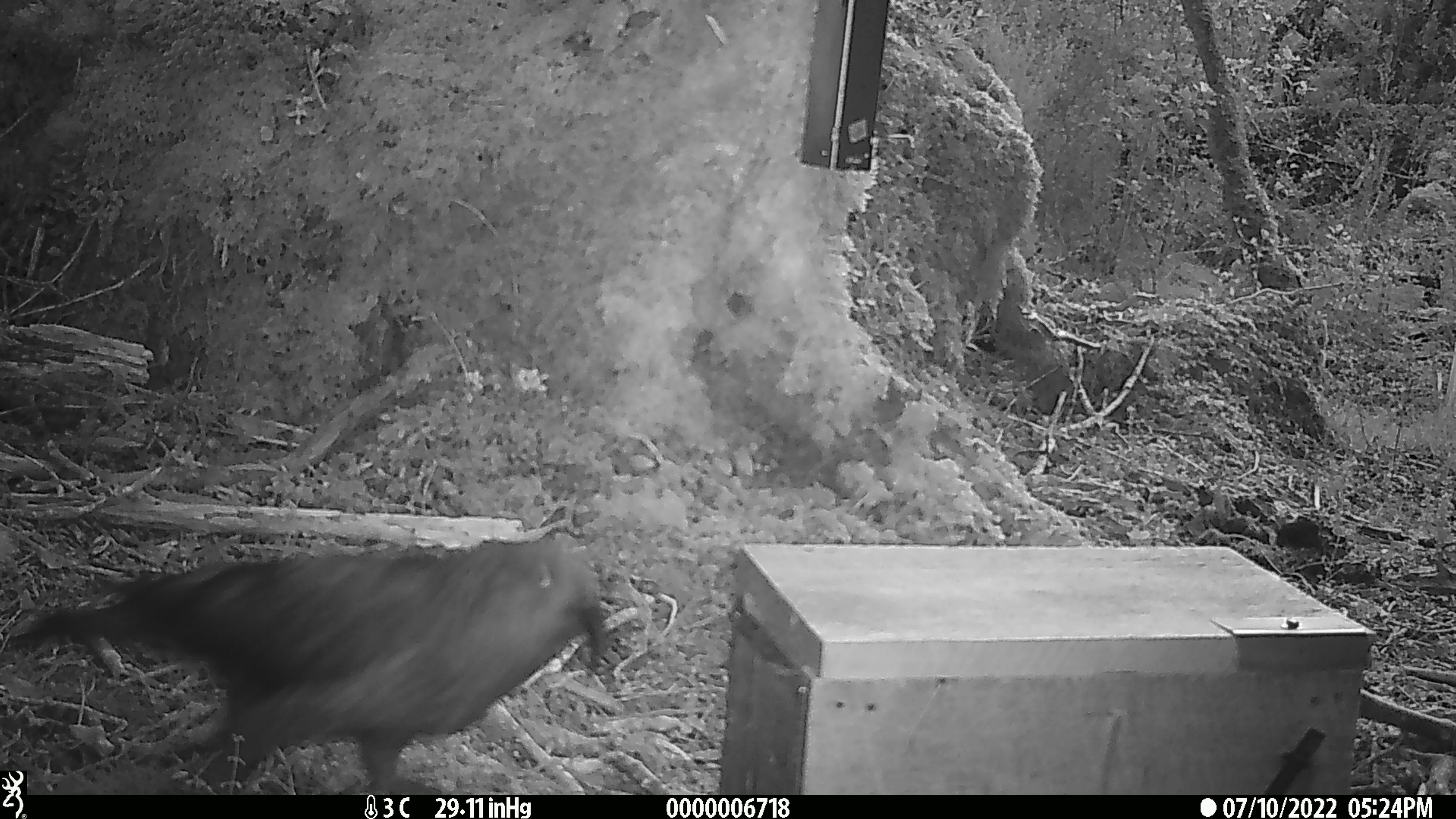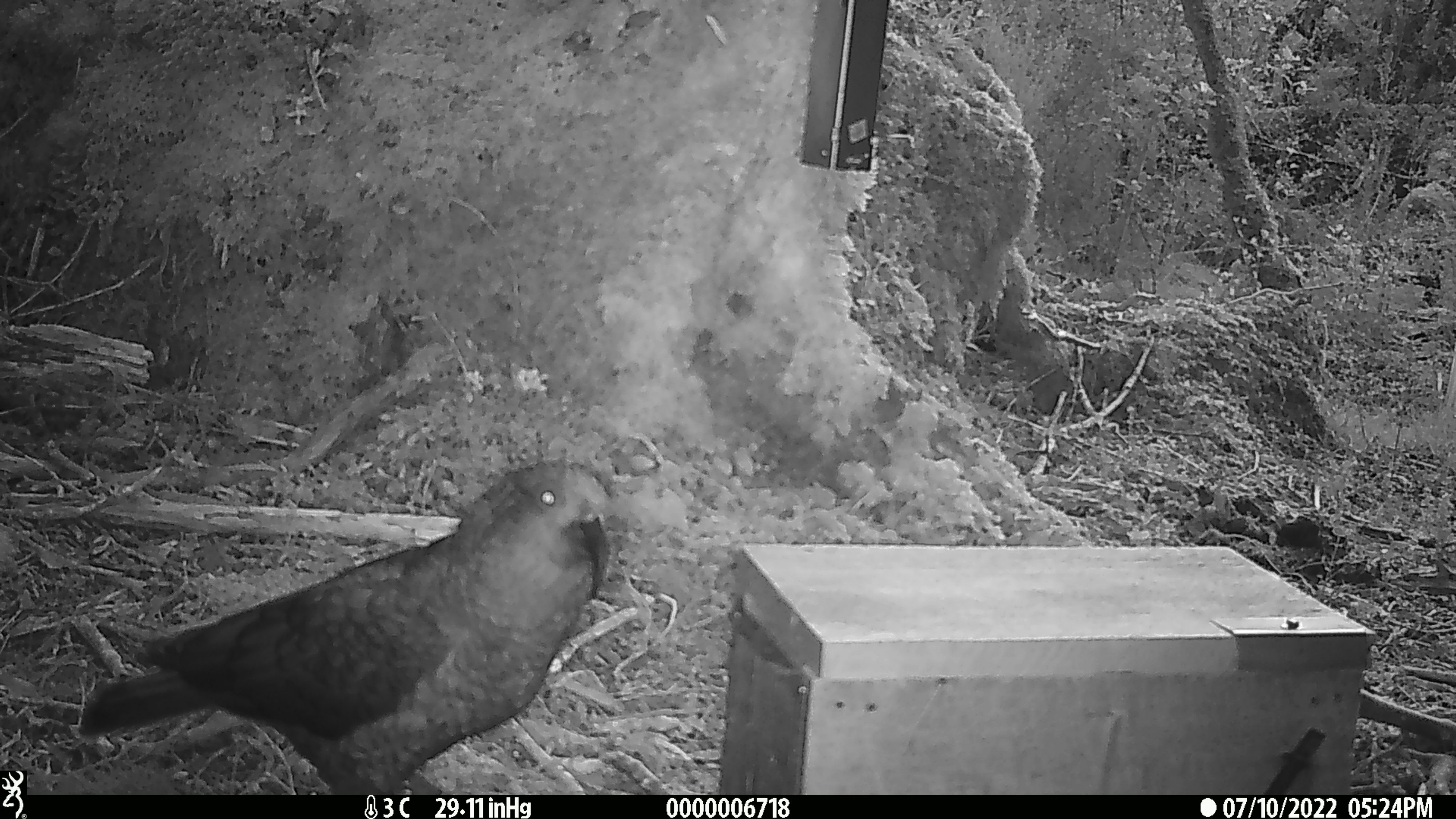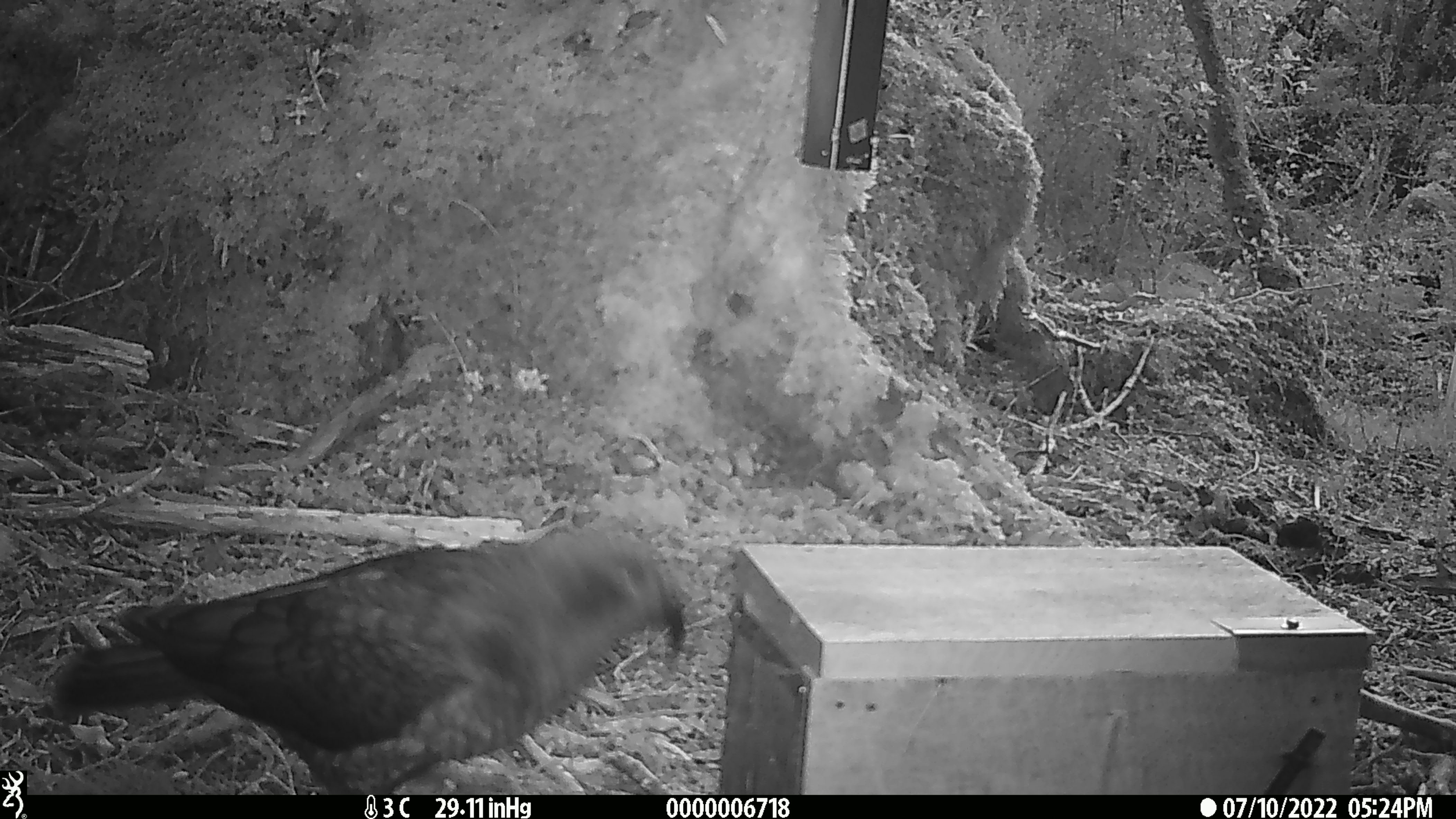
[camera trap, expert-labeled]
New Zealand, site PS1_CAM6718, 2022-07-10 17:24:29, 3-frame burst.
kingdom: Animalia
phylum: Chordata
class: Aves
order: Psittaciformes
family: Strigopidae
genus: Nestor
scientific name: Nestor notabilis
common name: kea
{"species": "kea (Nestor notabilis)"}